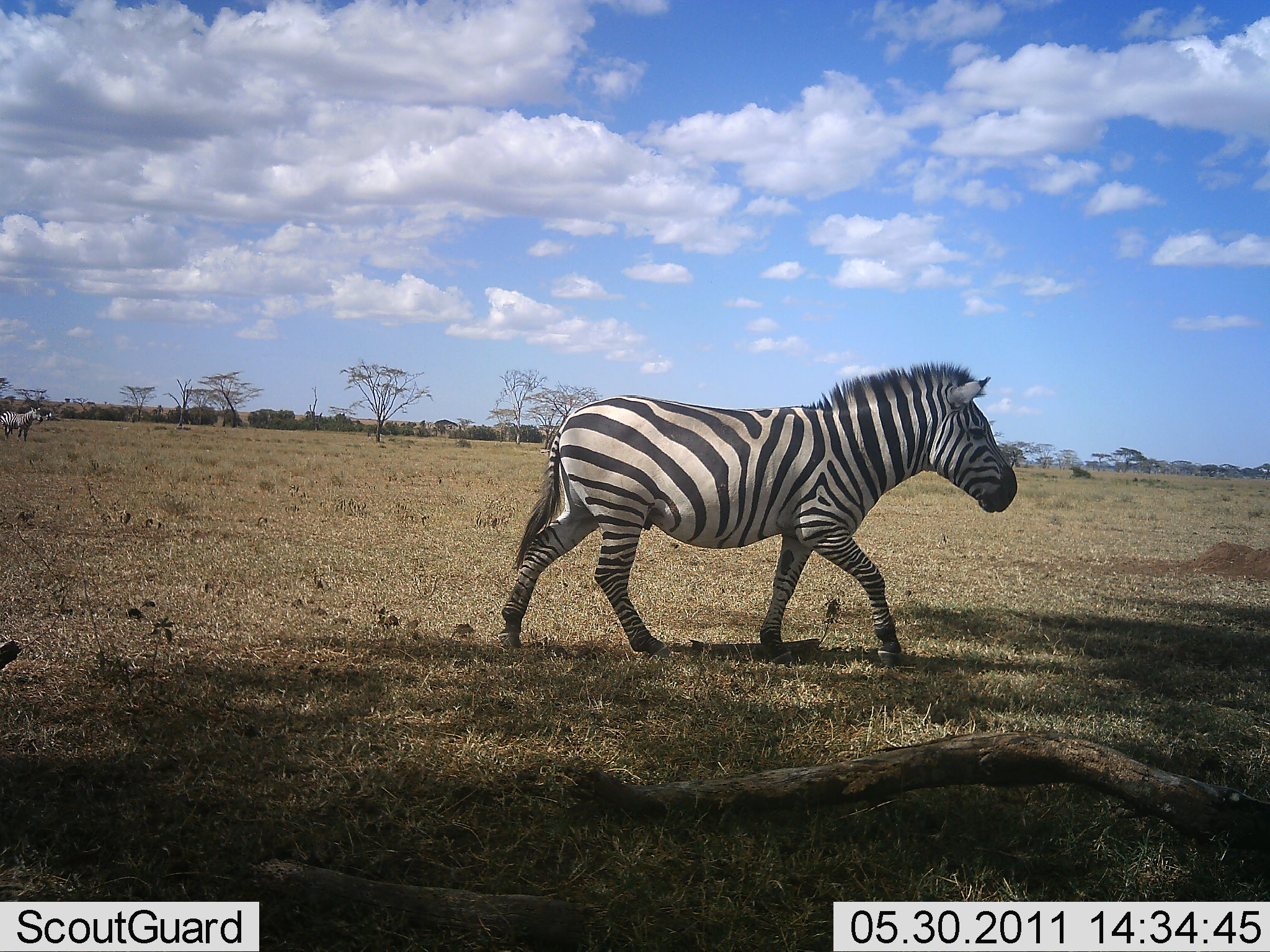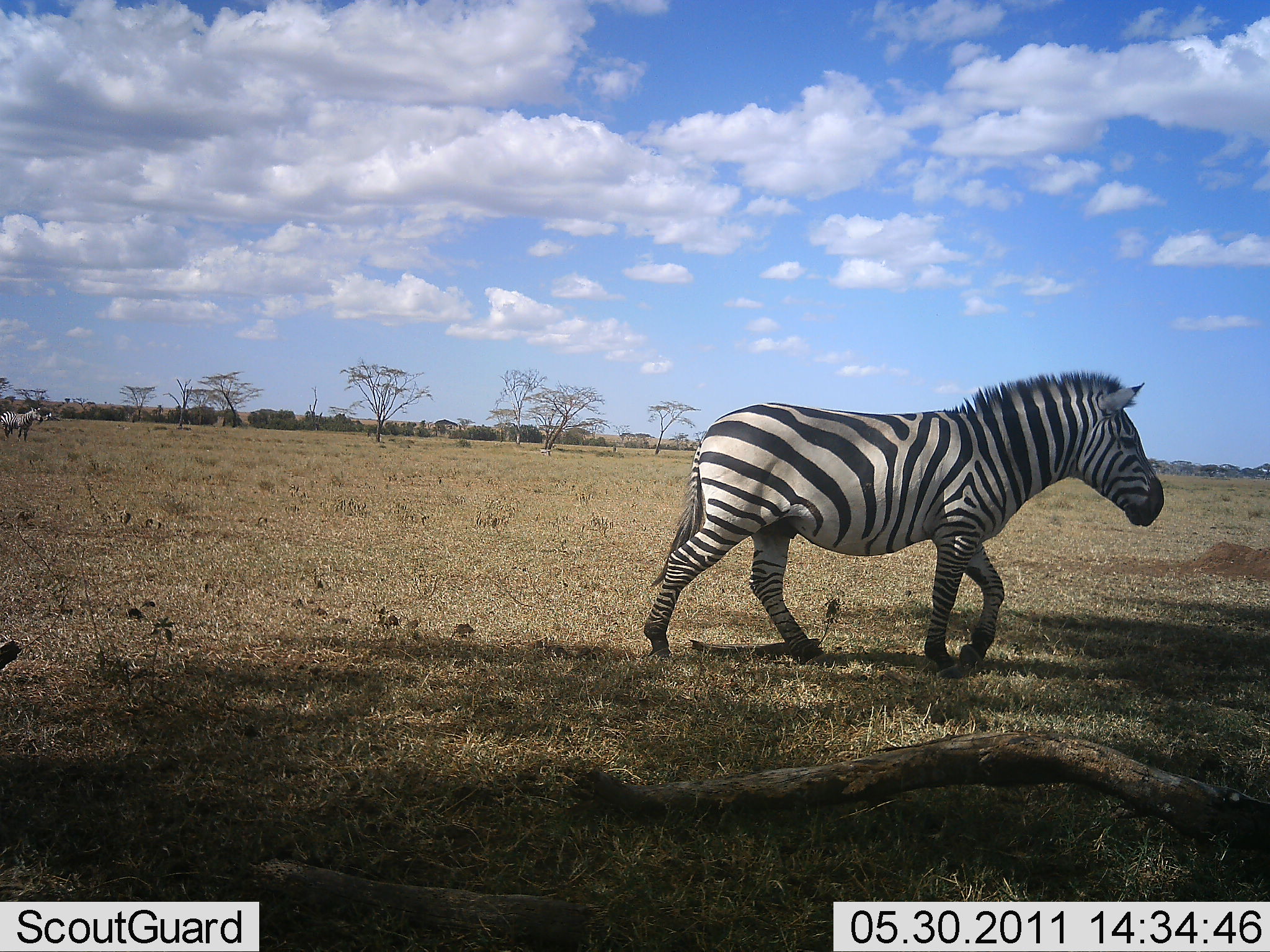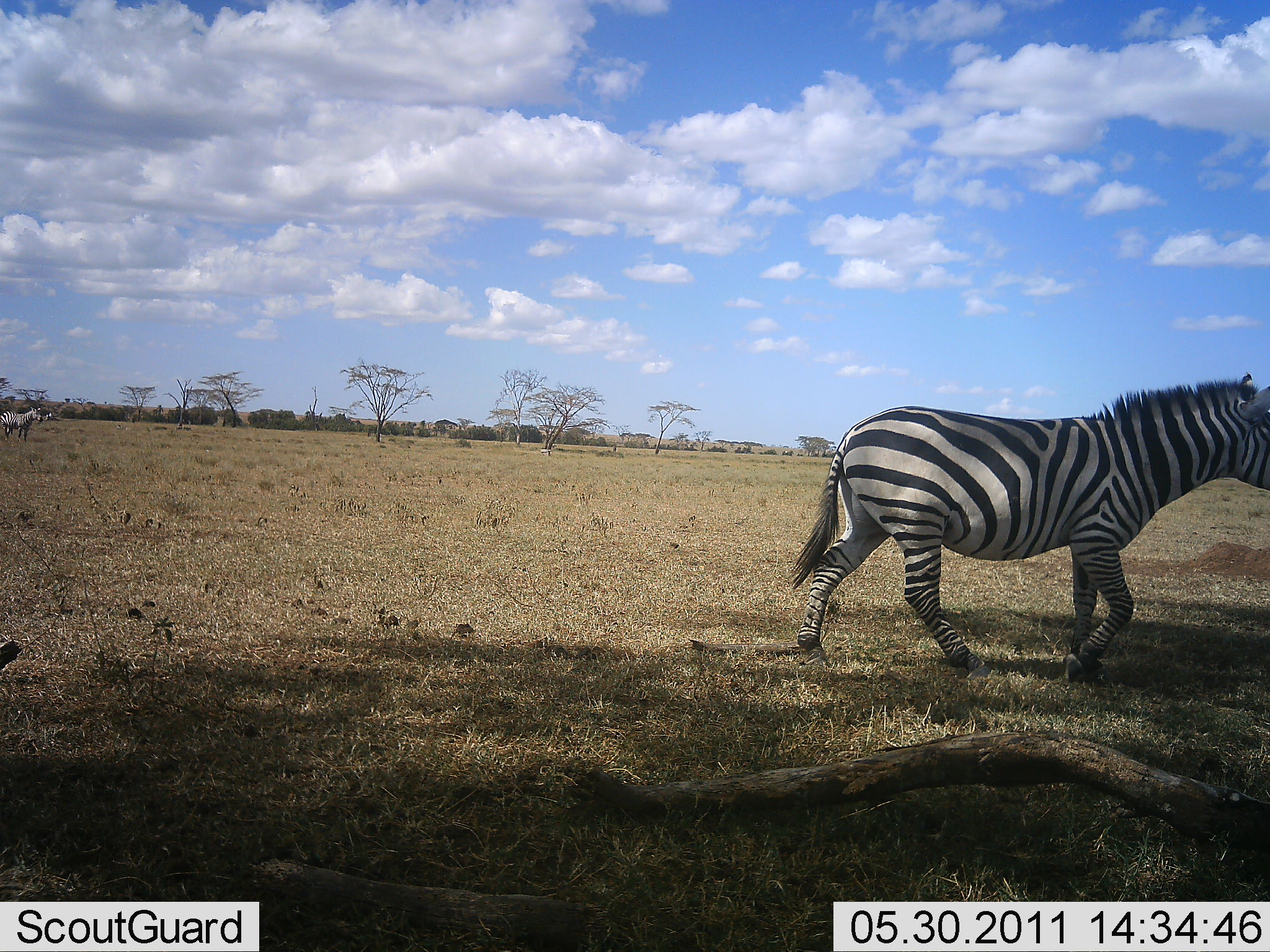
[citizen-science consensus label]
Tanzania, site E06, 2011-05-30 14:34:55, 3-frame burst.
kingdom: Animalia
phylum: Chordata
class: Mammalia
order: Perissodactyla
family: Equidae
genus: Equus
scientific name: Equus quagga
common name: plains zebra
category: zebra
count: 2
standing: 82%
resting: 0%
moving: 100%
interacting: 0%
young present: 0%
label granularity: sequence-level